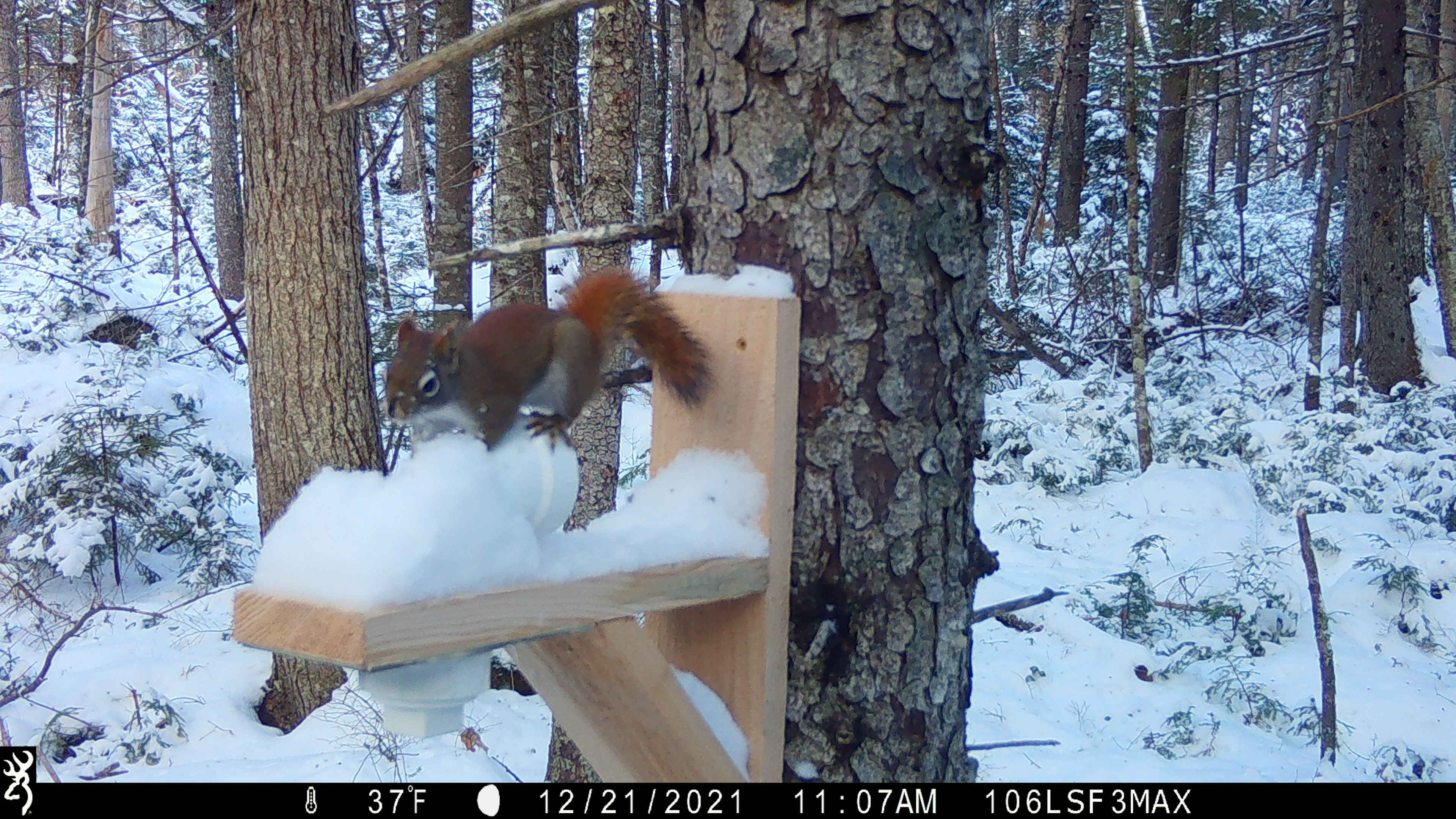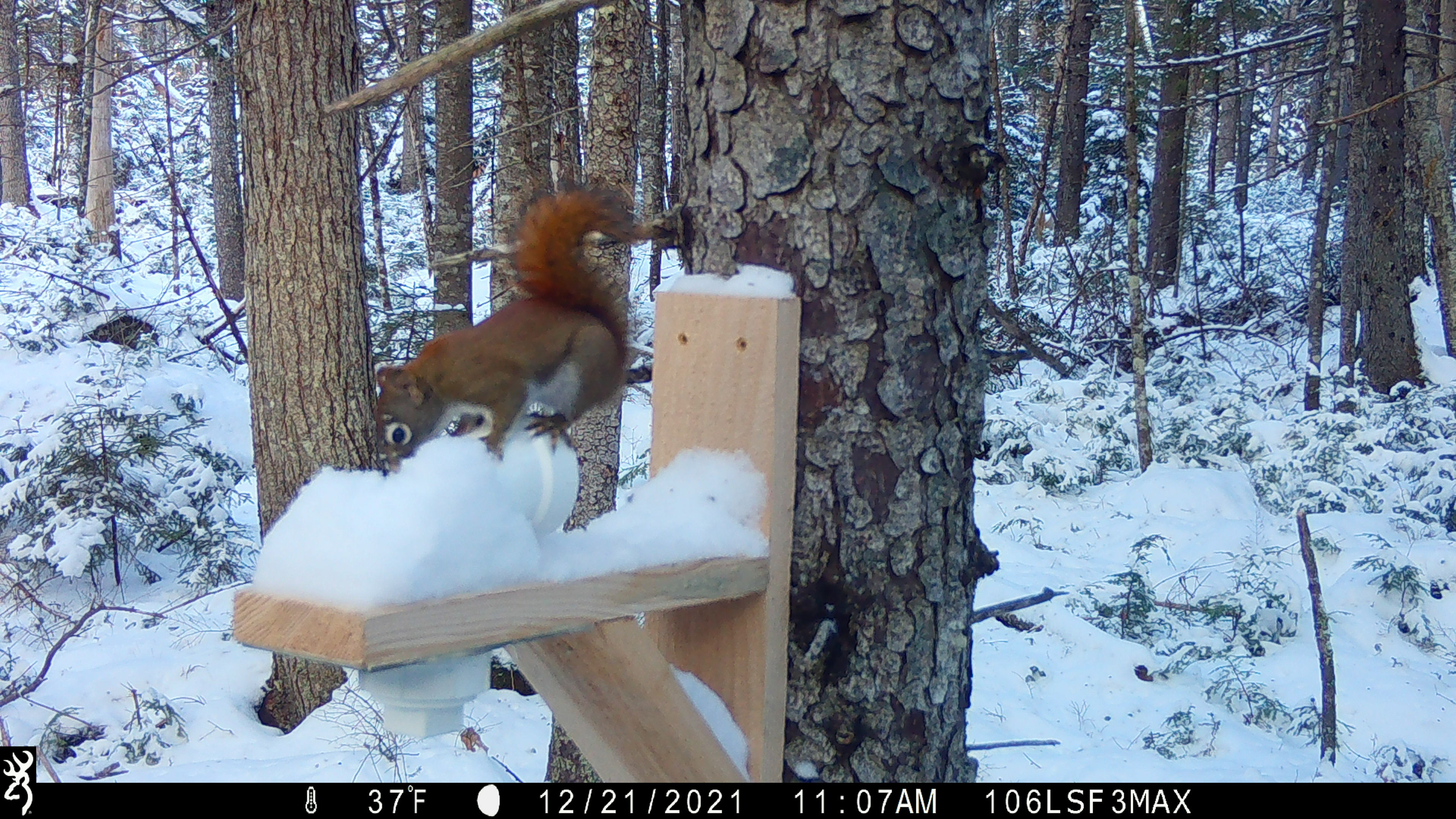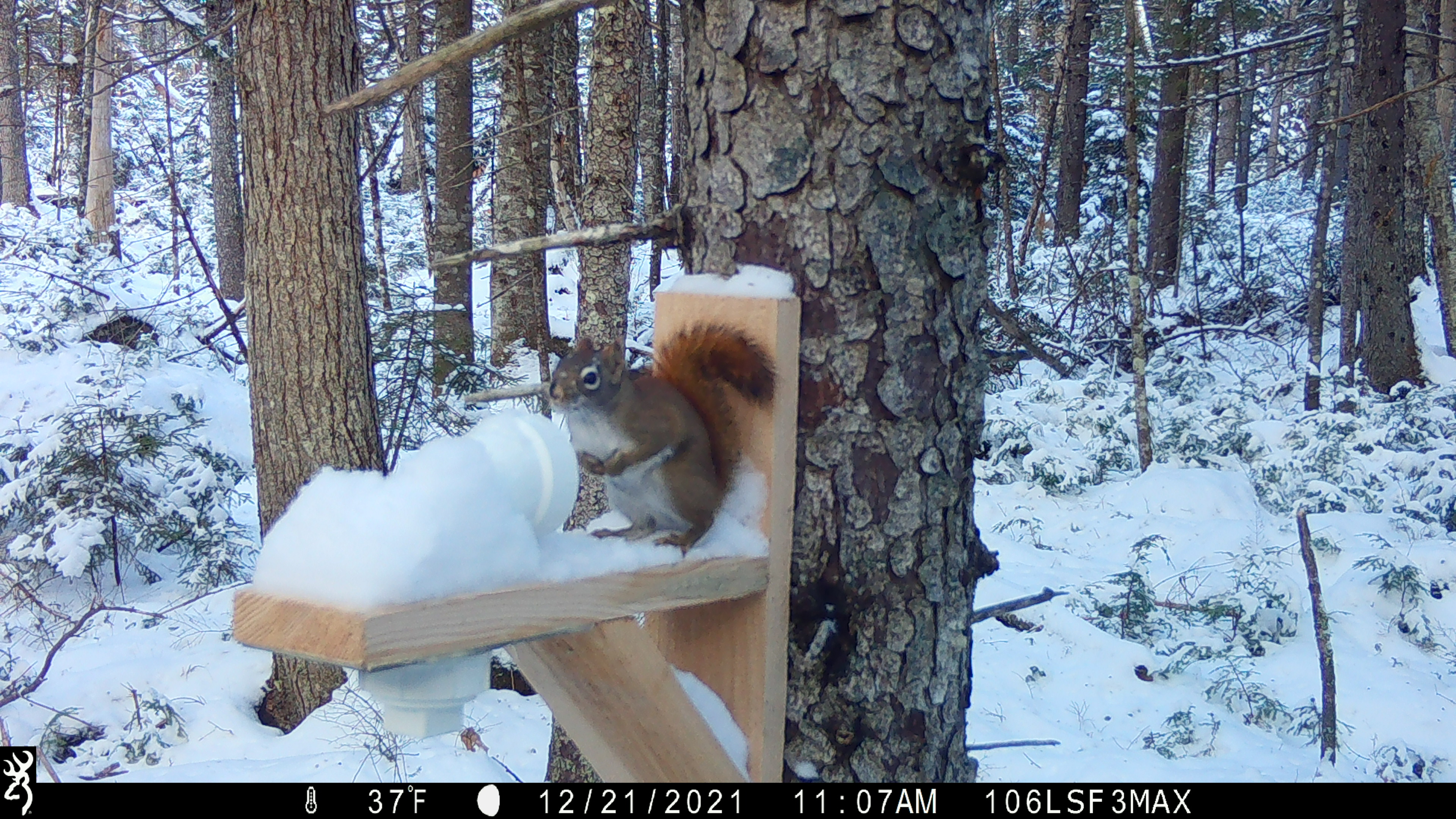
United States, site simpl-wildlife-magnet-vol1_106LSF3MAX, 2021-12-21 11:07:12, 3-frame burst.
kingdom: Animalia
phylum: Chordata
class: Mammalia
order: Rodentia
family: Sciuridae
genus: Tamiasciurus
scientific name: Tamiasciurus hudsonicus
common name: red squirrel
Red squirrel (Tamiasciurus hudsonicus).